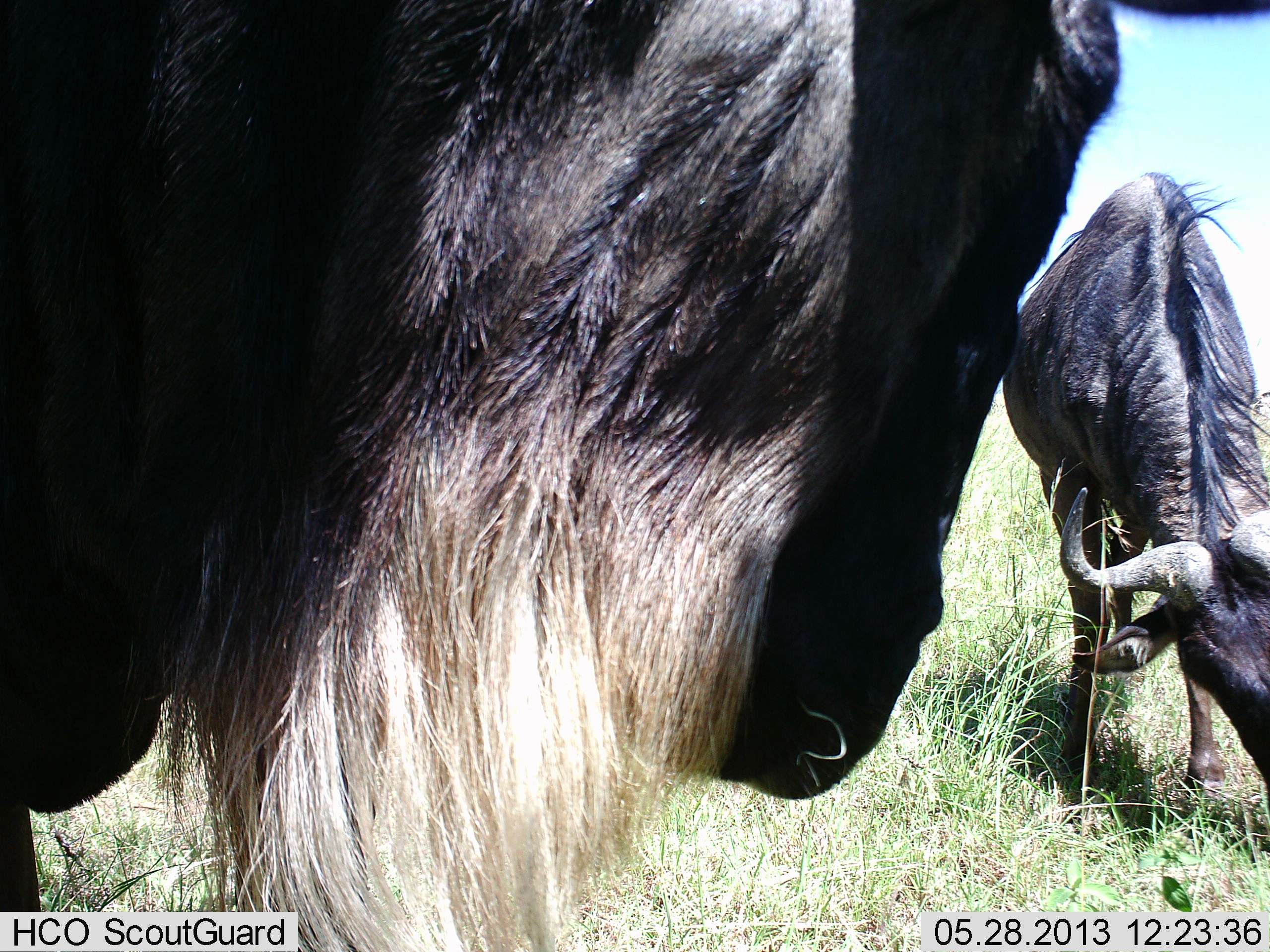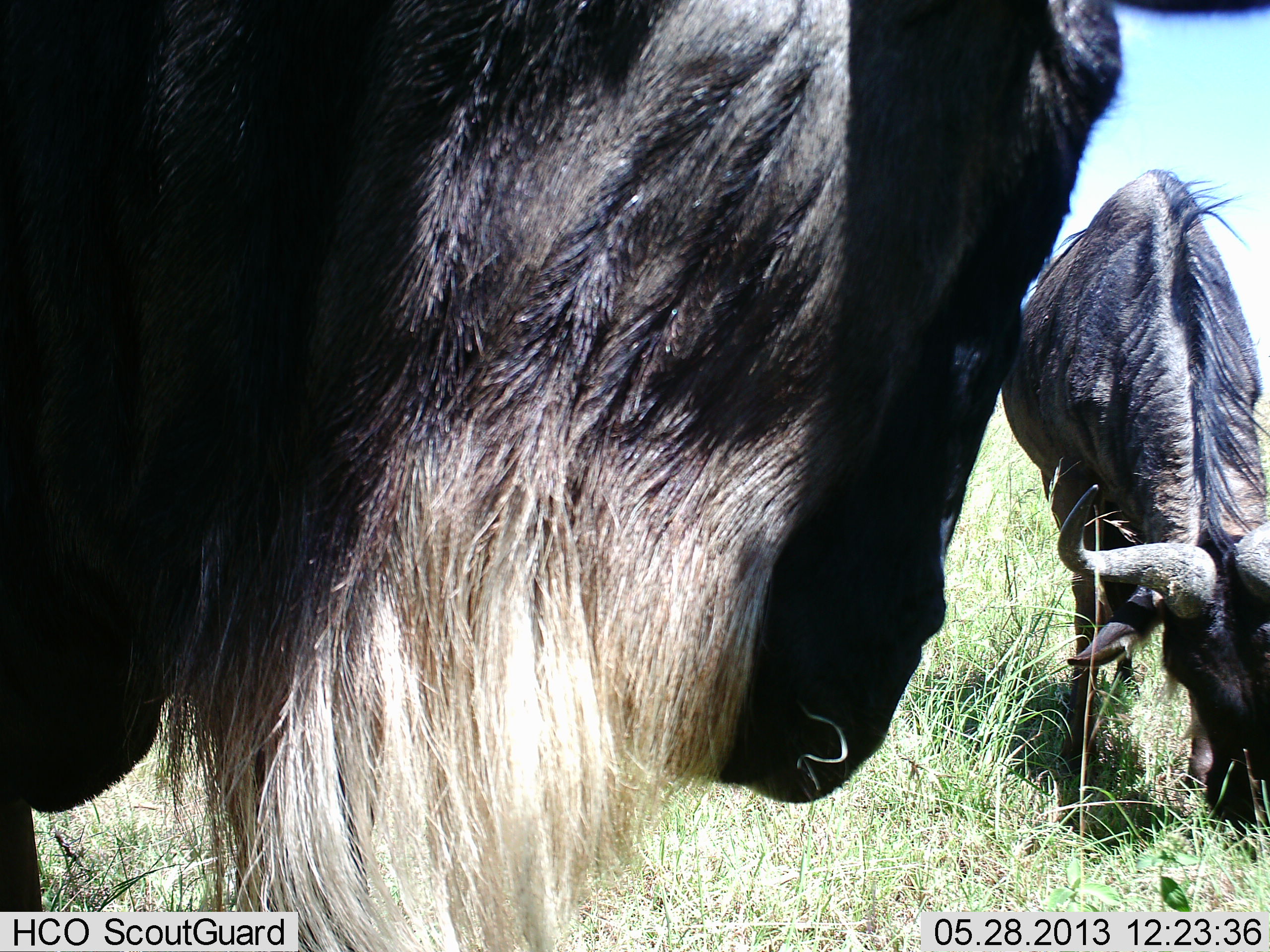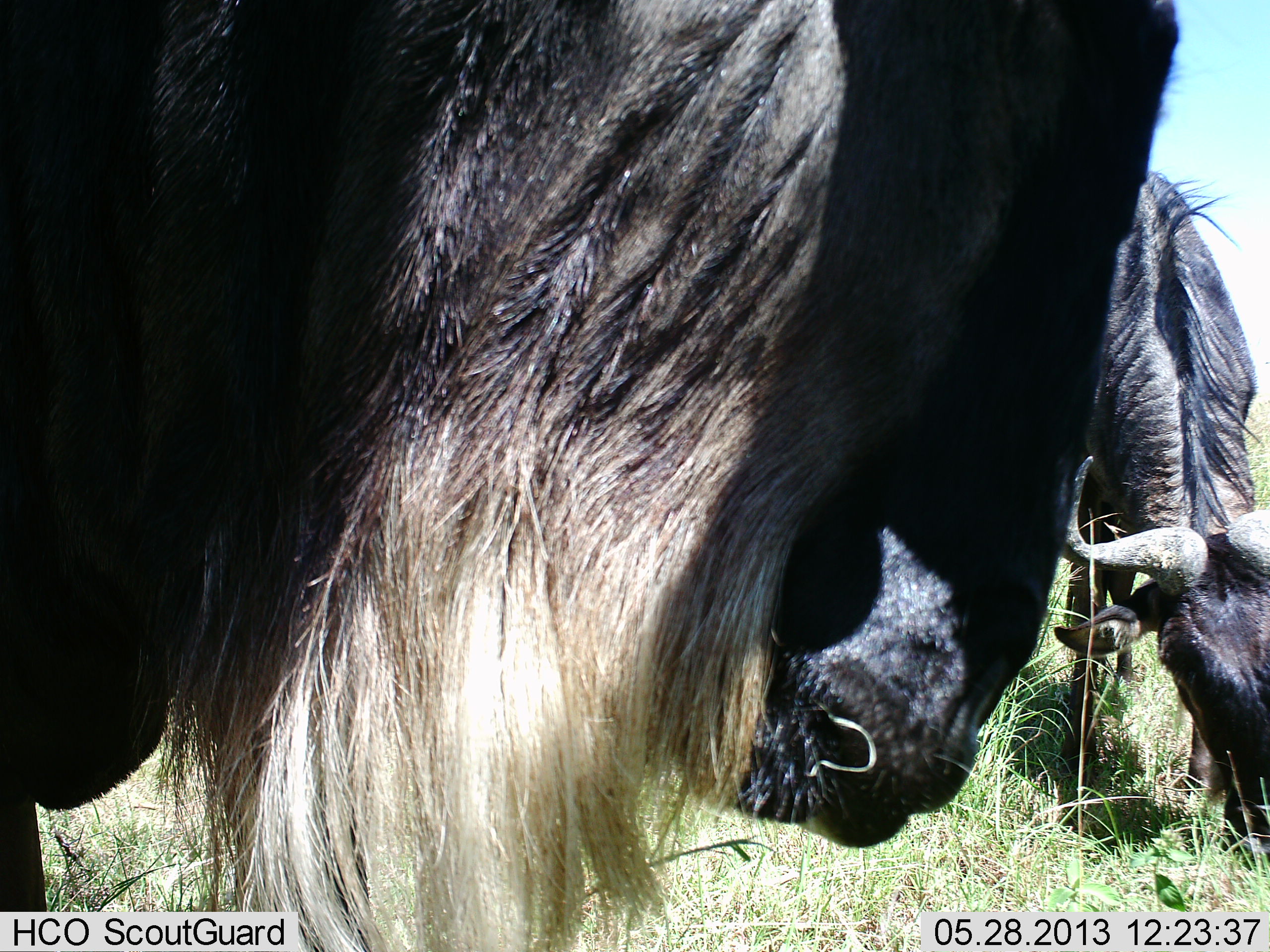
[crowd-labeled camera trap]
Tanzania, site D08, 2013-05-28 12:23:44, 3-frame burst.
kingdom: Animalia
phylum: Chordata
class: Mammalia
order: Artiodactyla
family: Bovidae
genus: Connochaetes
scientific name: Connochaetes taurinus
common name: blue wildebeest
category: wildebeest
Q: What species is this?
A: Wildebeest (blue wildebeest) (Connochaetes taurinus).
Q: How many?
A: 2.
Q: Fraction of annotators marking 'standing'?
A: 56%.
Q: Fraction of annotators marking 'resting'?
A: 4%.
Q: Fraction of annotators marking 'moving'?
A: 0%.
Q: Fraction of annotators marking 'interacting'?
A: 0%.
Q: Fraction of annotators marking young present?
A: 0%.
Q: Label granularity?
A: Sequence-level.